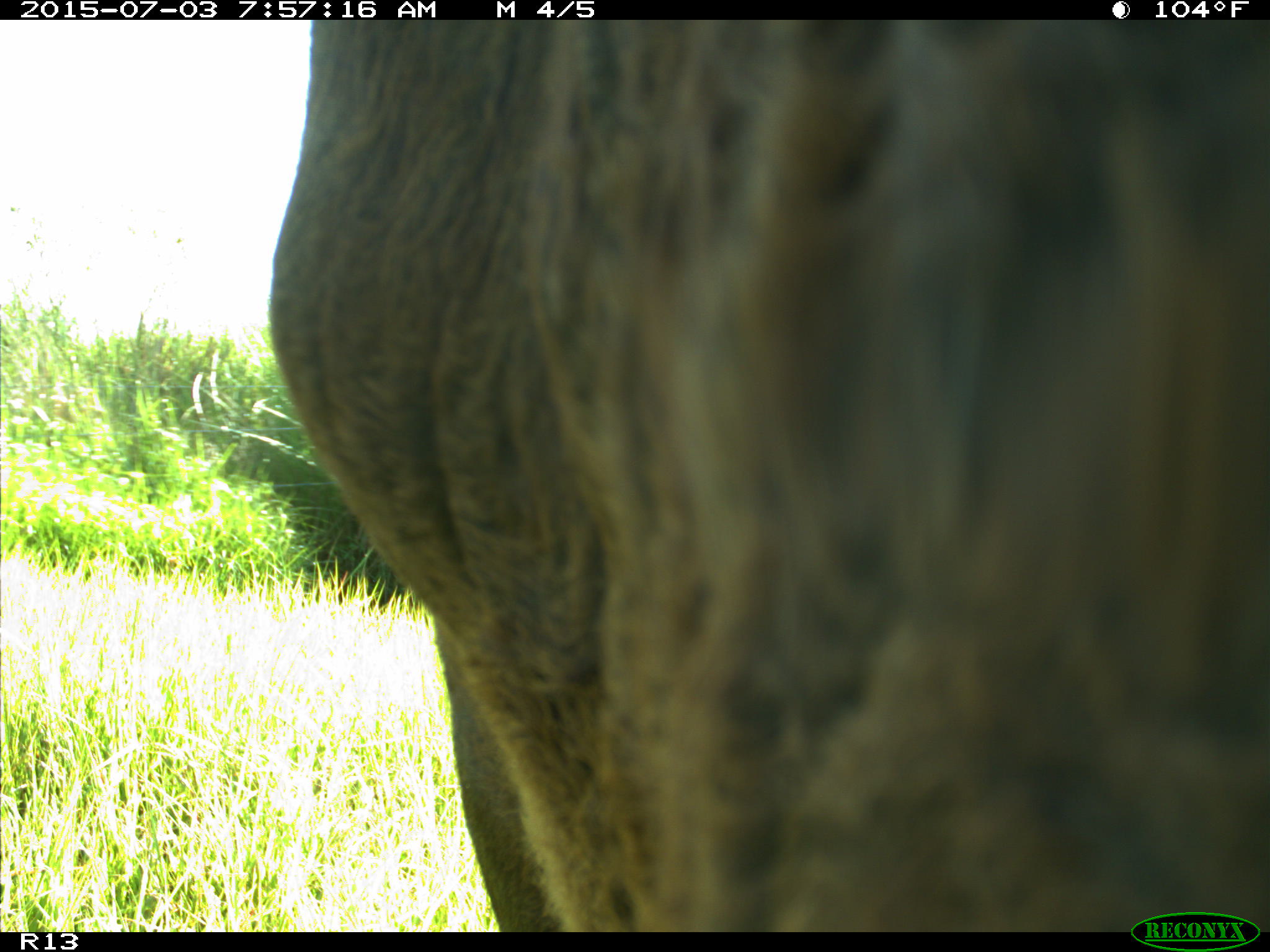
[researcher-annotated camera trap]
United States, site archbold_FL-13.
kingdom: Animalia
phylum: Chordata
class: Mammalia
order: Artiodactyla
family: Bovidae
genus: Bos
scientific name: Bos taurus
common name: domestic cow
Bos taurus (domestic cow).